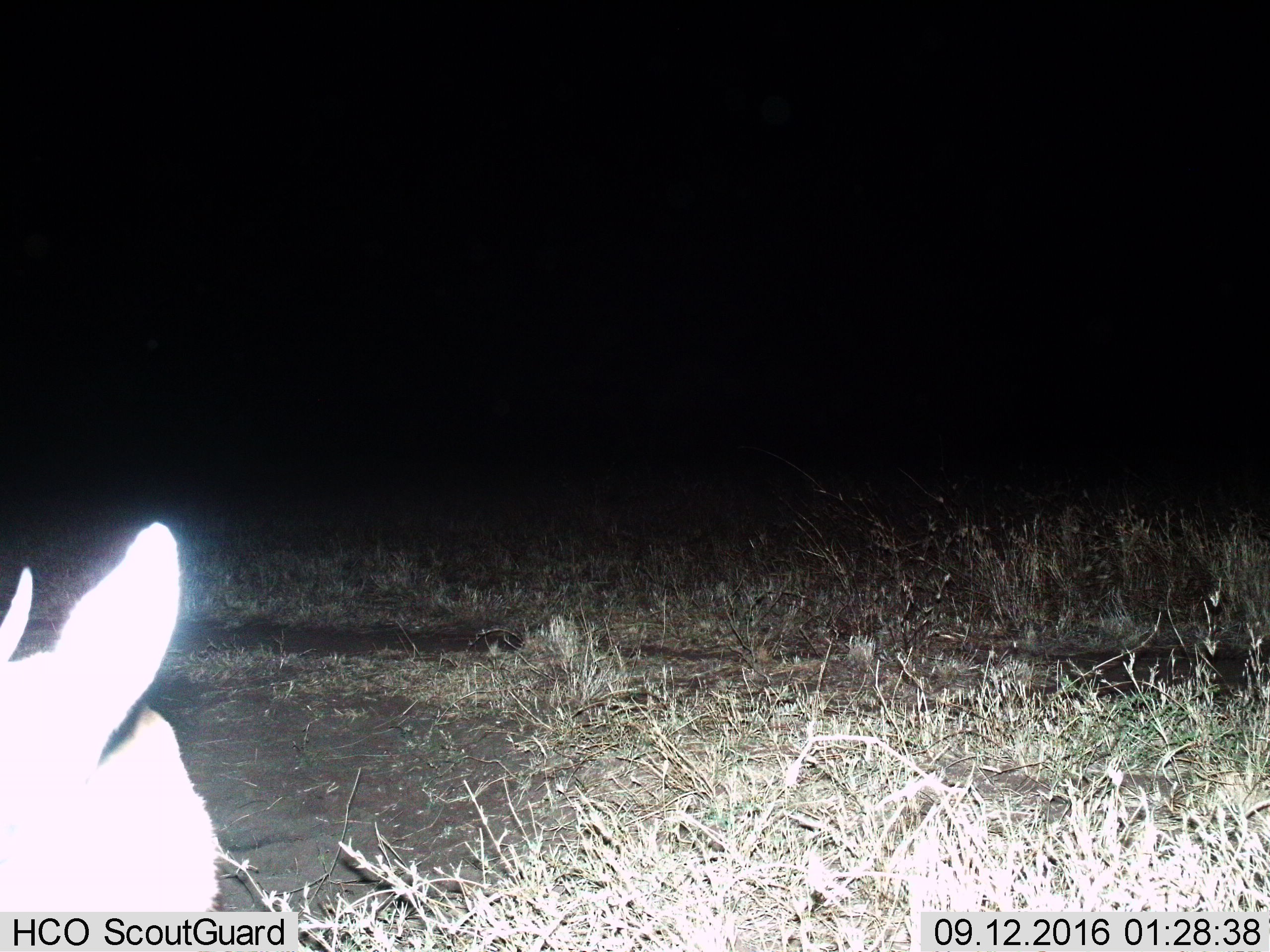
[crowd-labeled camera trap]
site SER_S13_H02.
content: unidentified animal